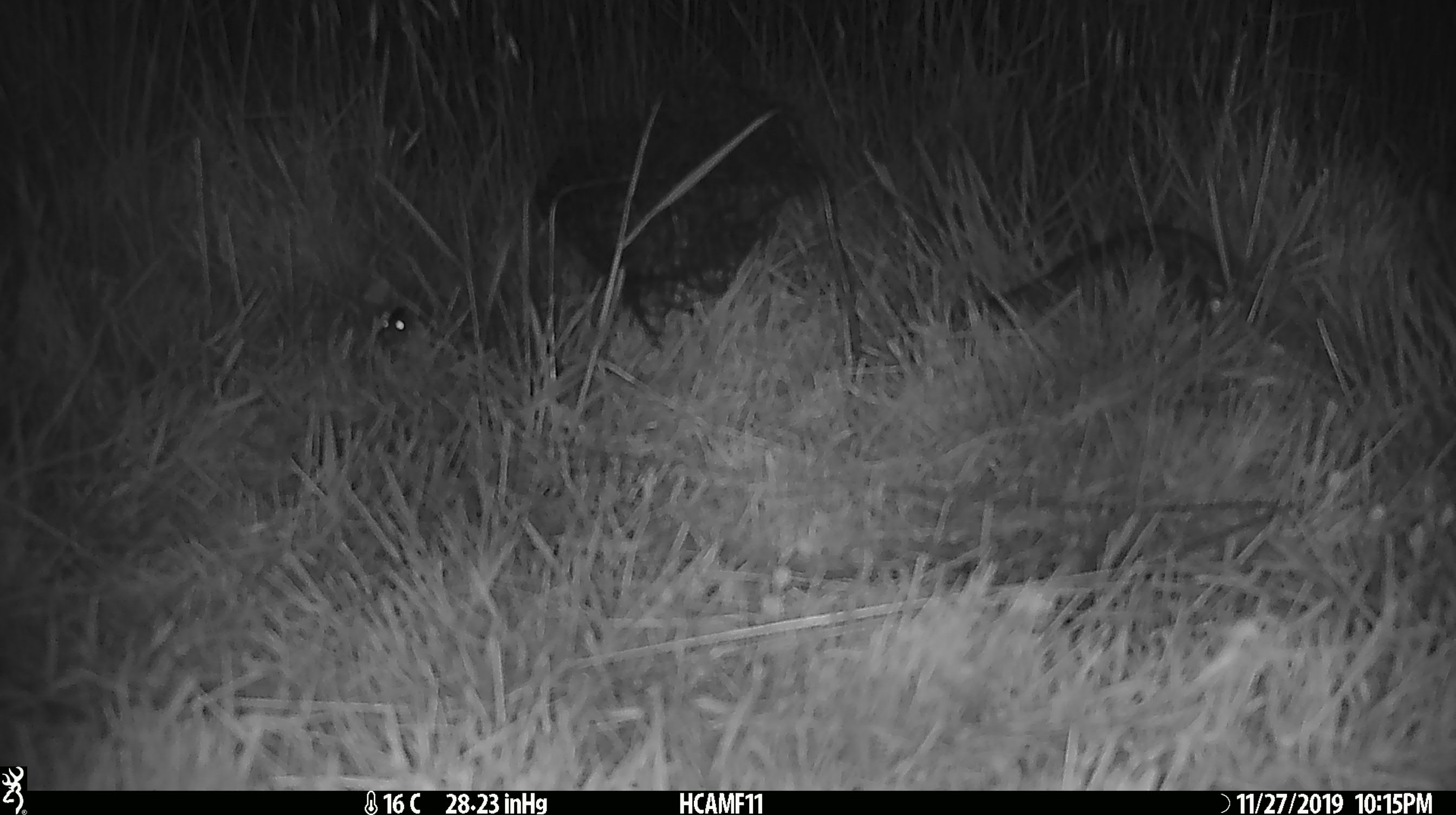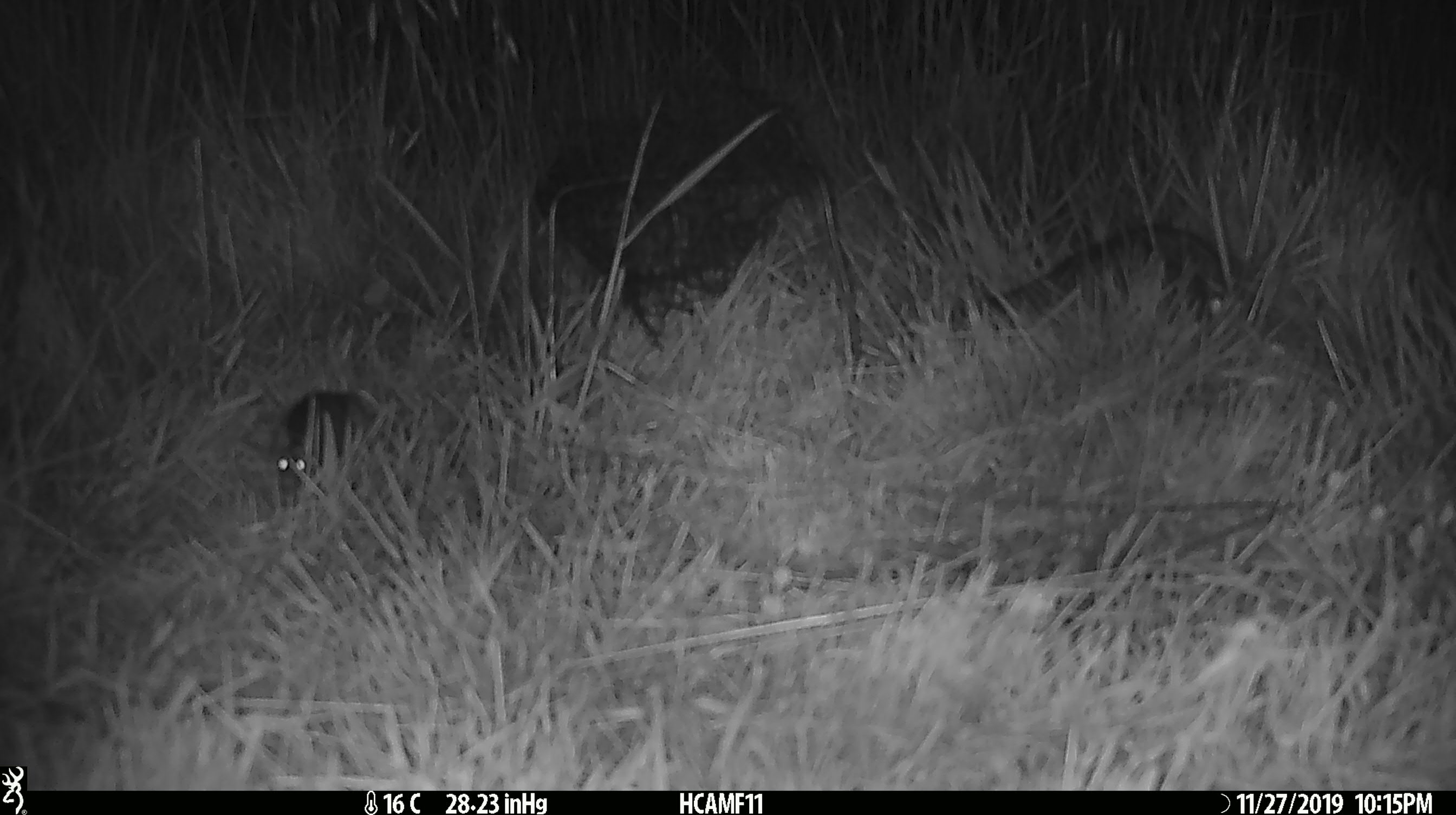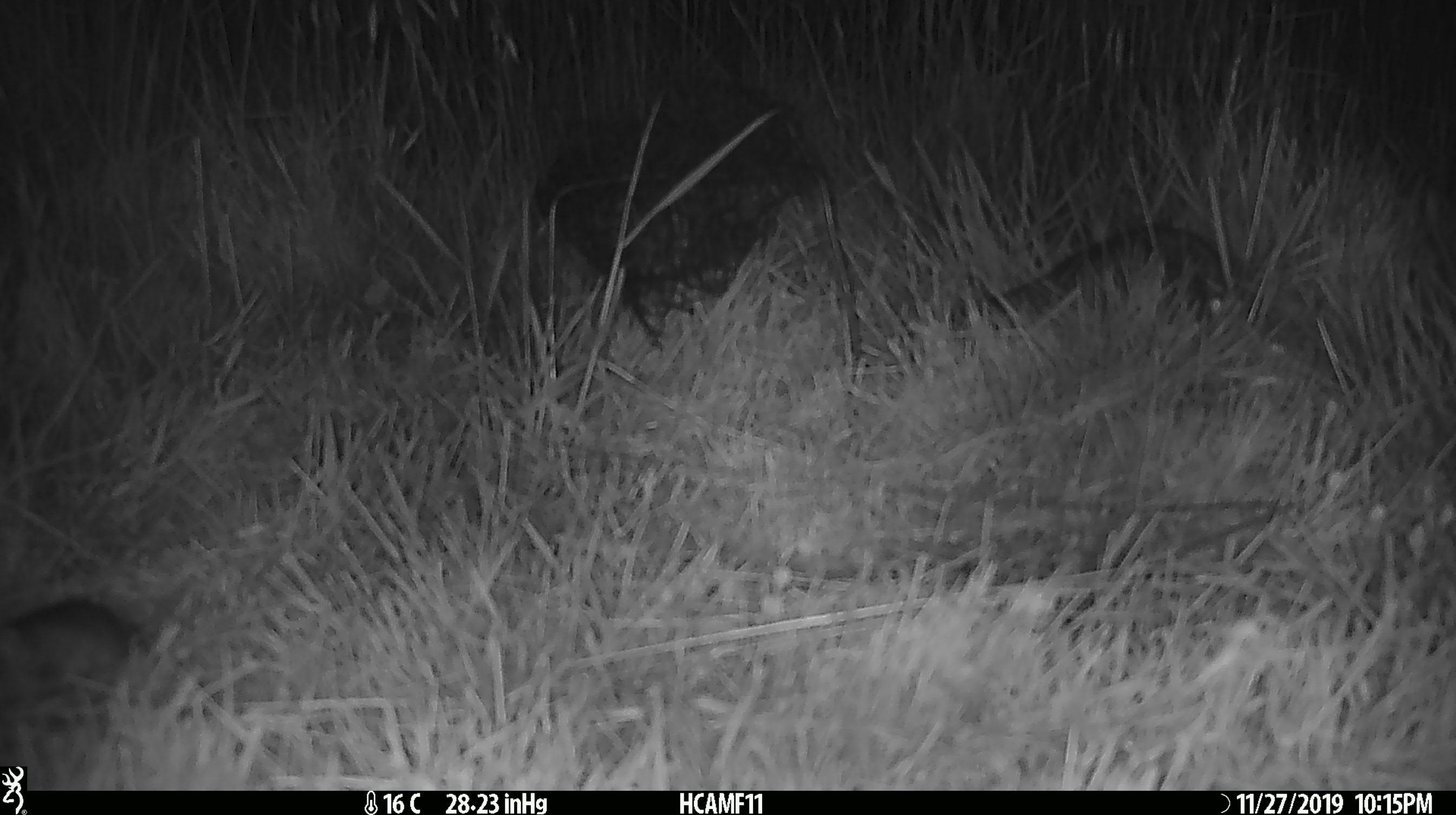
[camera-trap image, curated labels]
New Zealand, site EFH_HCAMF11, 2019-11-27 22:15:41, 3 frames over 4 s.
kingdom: Animalia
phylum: Chordata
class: Mammalia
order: Rodentia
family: Muridae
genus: Mus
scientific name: Mus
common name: mouse